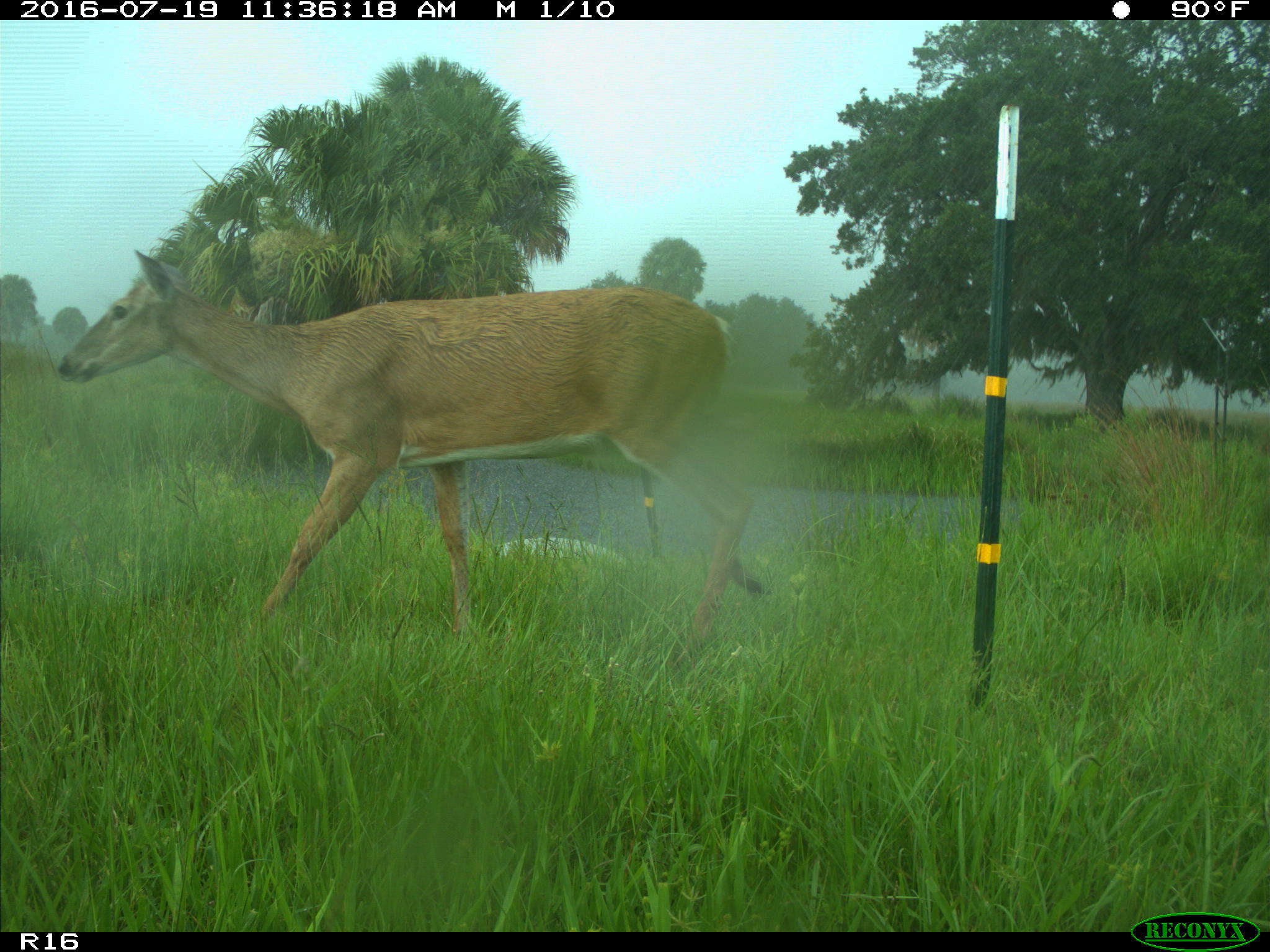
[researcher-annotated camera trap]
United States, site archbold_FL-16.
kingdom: Animalia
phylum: Chordata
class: Mammalia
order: Artiodactyla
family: Cervidae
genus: Odocoileus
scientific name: Odocoileus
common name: deer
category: unidentified deer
Unidentified deer (deer) (Odocoileus).